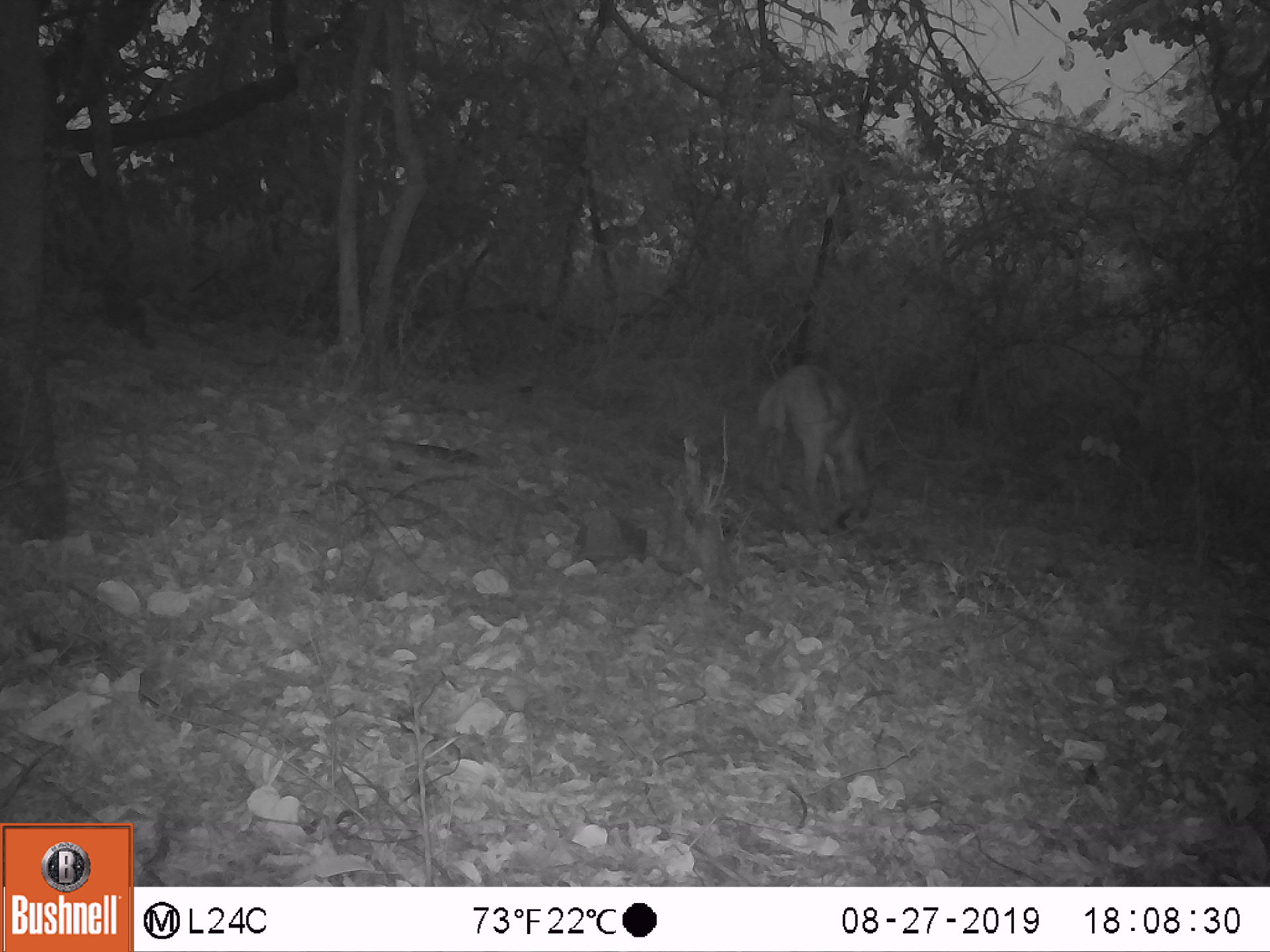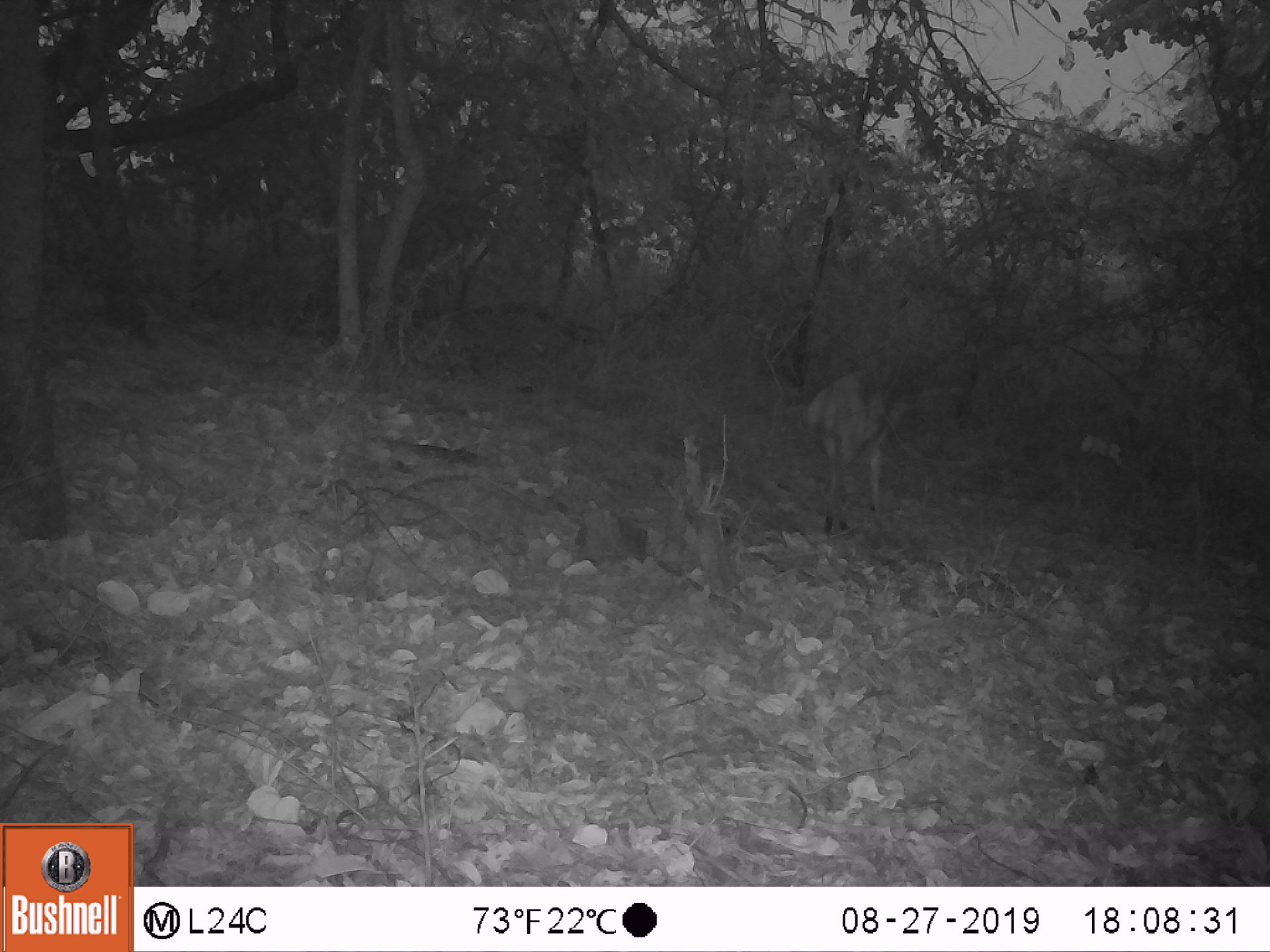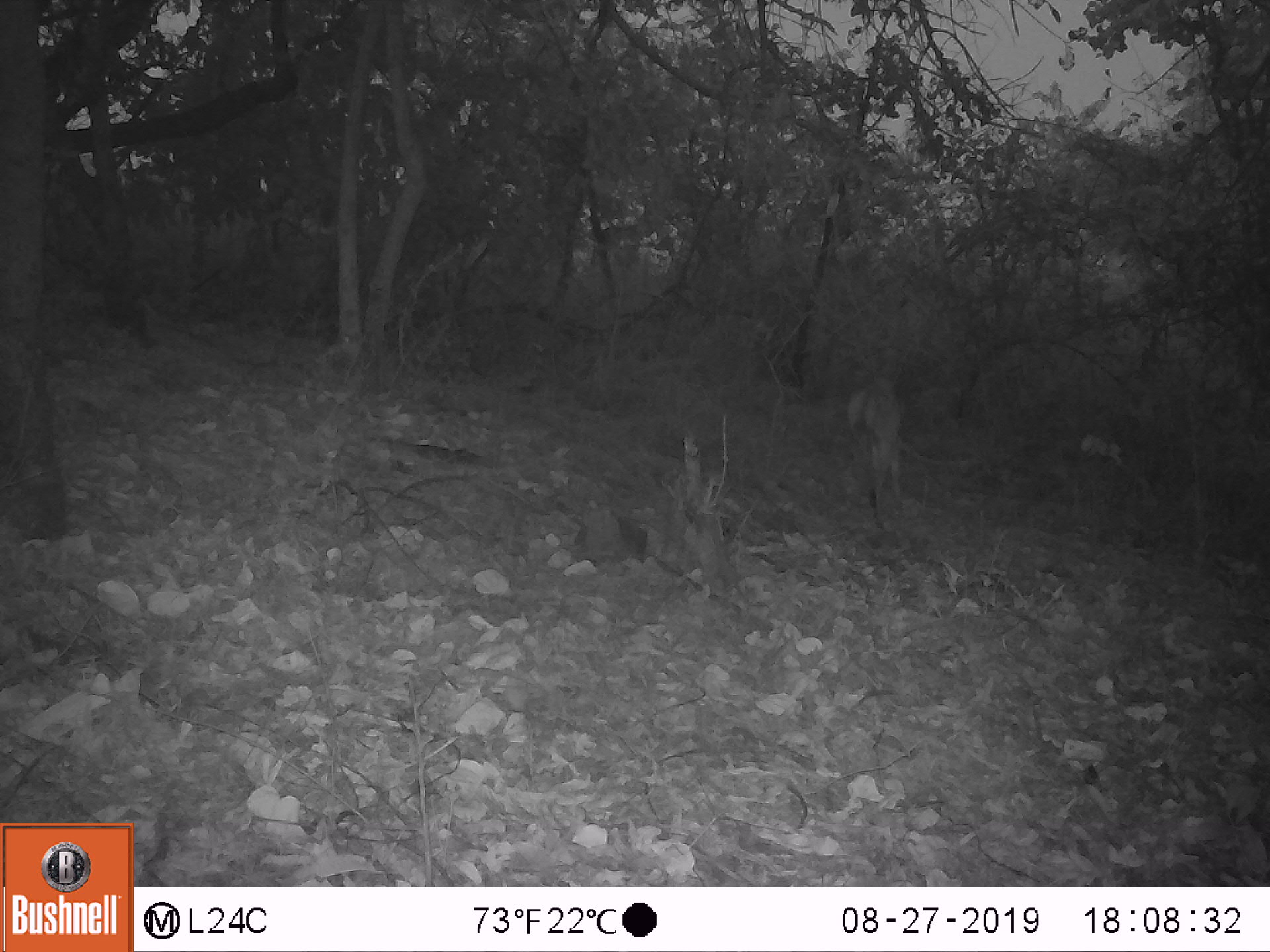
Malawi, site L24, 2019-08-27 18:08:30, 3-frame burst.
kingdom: Animalia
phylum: Chordata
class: Mammalia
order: Artiodactyla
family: Bovidae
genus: Tragelaphus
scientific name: Tragelaphus sylvaticus sylvaticus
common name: cape bushbuck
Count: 1.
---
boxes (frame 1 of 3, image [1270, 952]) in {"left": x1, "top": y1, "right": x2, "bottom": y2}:
cape bushbuck: {"left": 748, "top": 357, "right": 884, "bottom": 539}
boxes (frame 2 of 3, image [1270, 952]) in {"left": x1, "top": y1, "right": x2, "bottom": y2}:
cape bushbuck: {"left": 788, "top": 362, "right": 914, "bottom": 537}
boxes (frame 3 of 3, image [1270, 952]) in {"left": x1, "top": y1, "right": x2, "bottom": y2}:
cape bushbuck: {"left": 839, "top": 367, "right": 911, "bottom": 530}